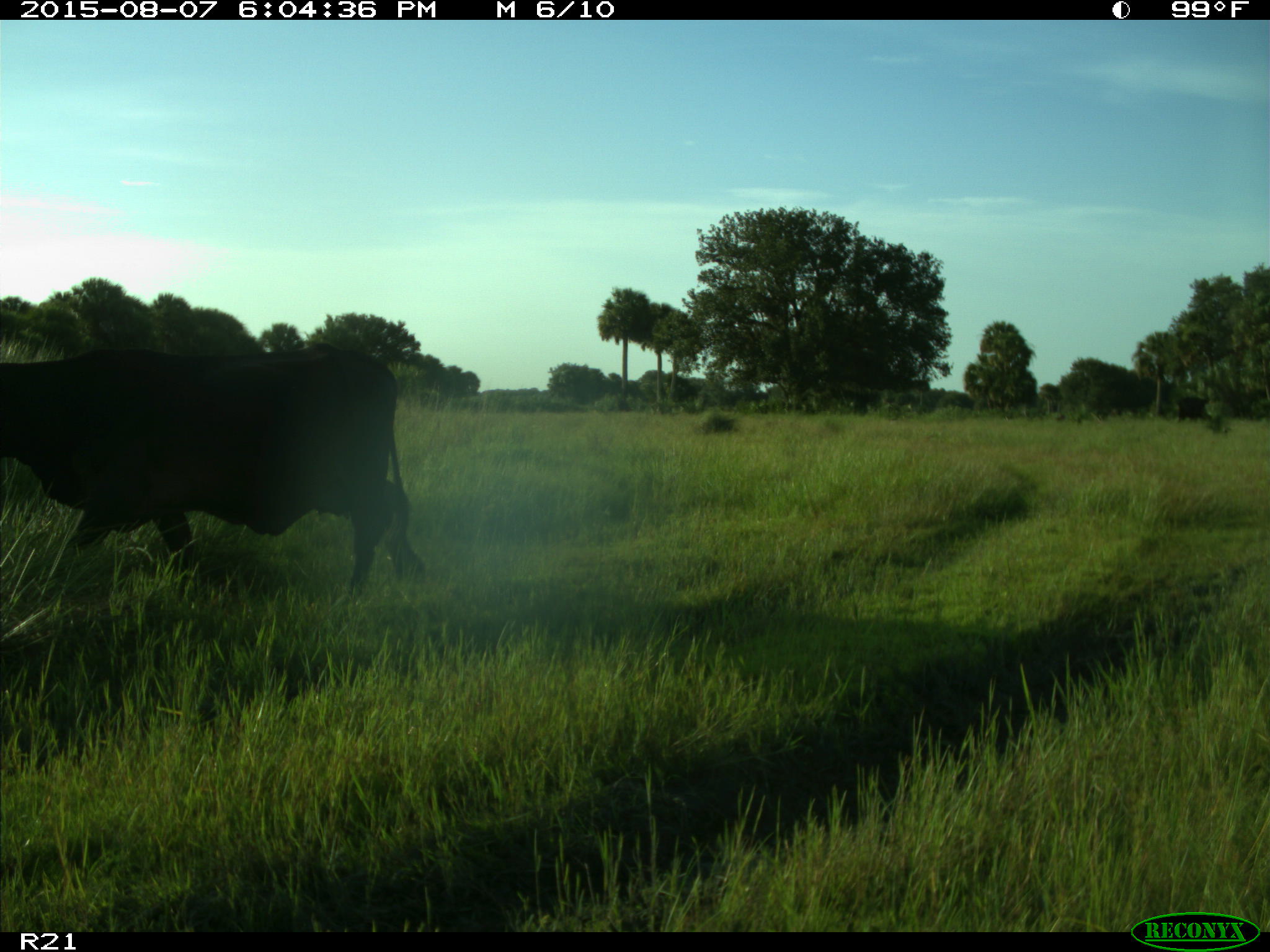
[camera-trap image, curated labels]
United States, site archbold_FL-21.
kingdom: Animalia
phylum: Chordata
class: Mammalia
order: Artiodactyla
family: Bovidae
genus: Bos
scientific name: Bos taurus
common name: domestic cow